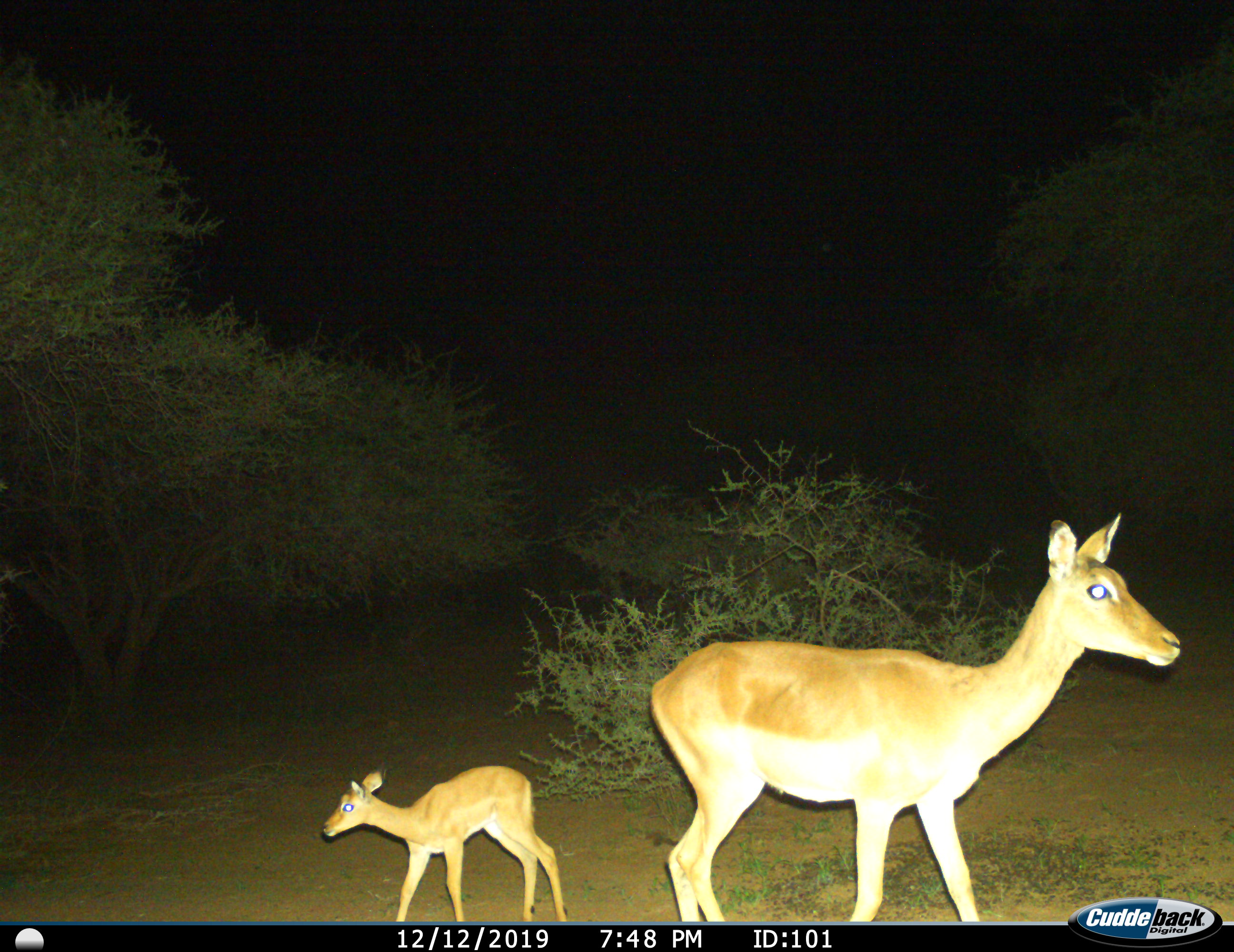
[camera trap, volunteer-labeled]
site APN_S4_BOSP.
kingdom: Animalia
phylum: Chordata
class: Mammalia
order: Artiodactyla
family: Bovidae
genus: Aepyceros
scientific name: Aepyceros melampus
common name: impala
Impala (Aepyceros melampus), count 2. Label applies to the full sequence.